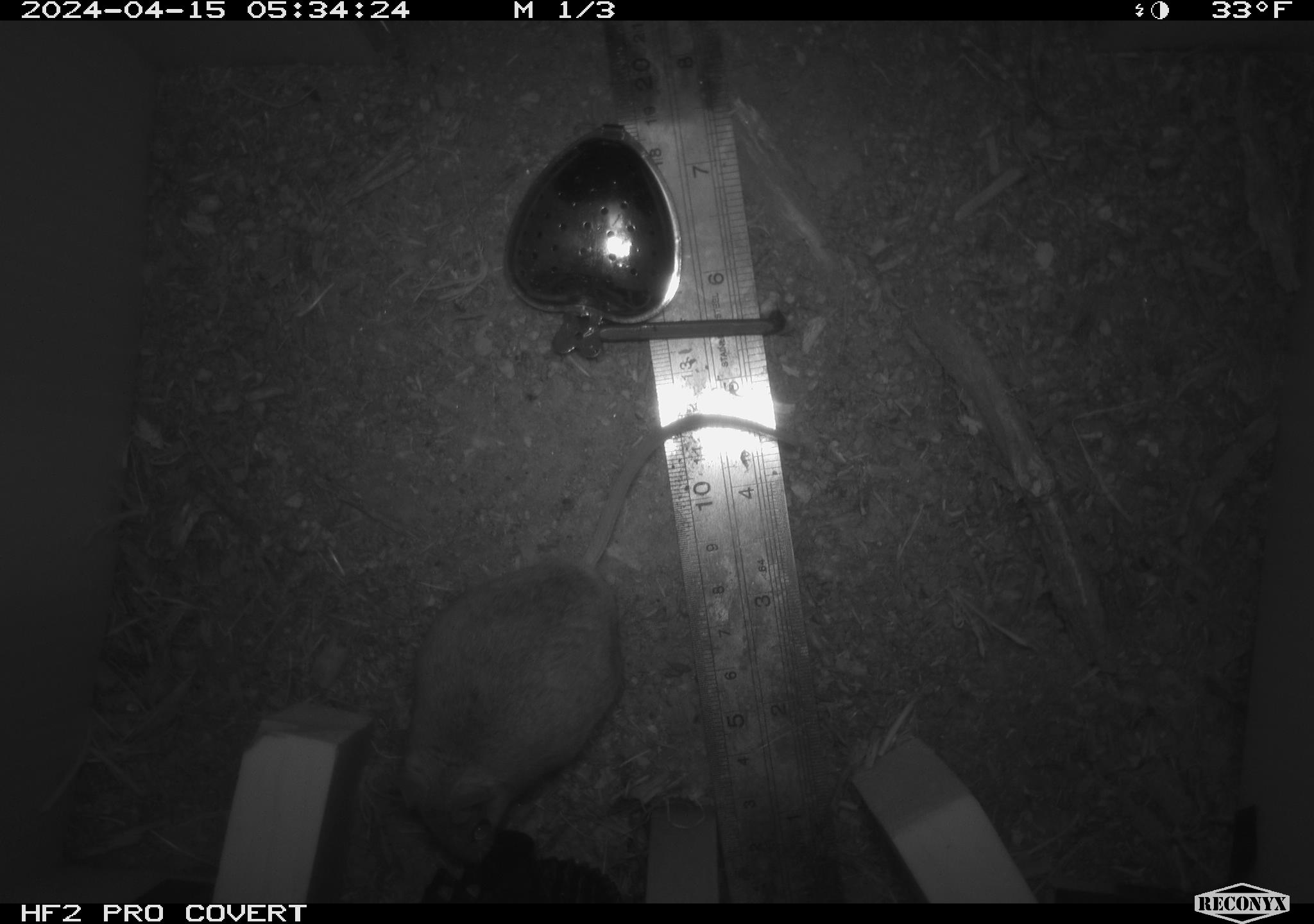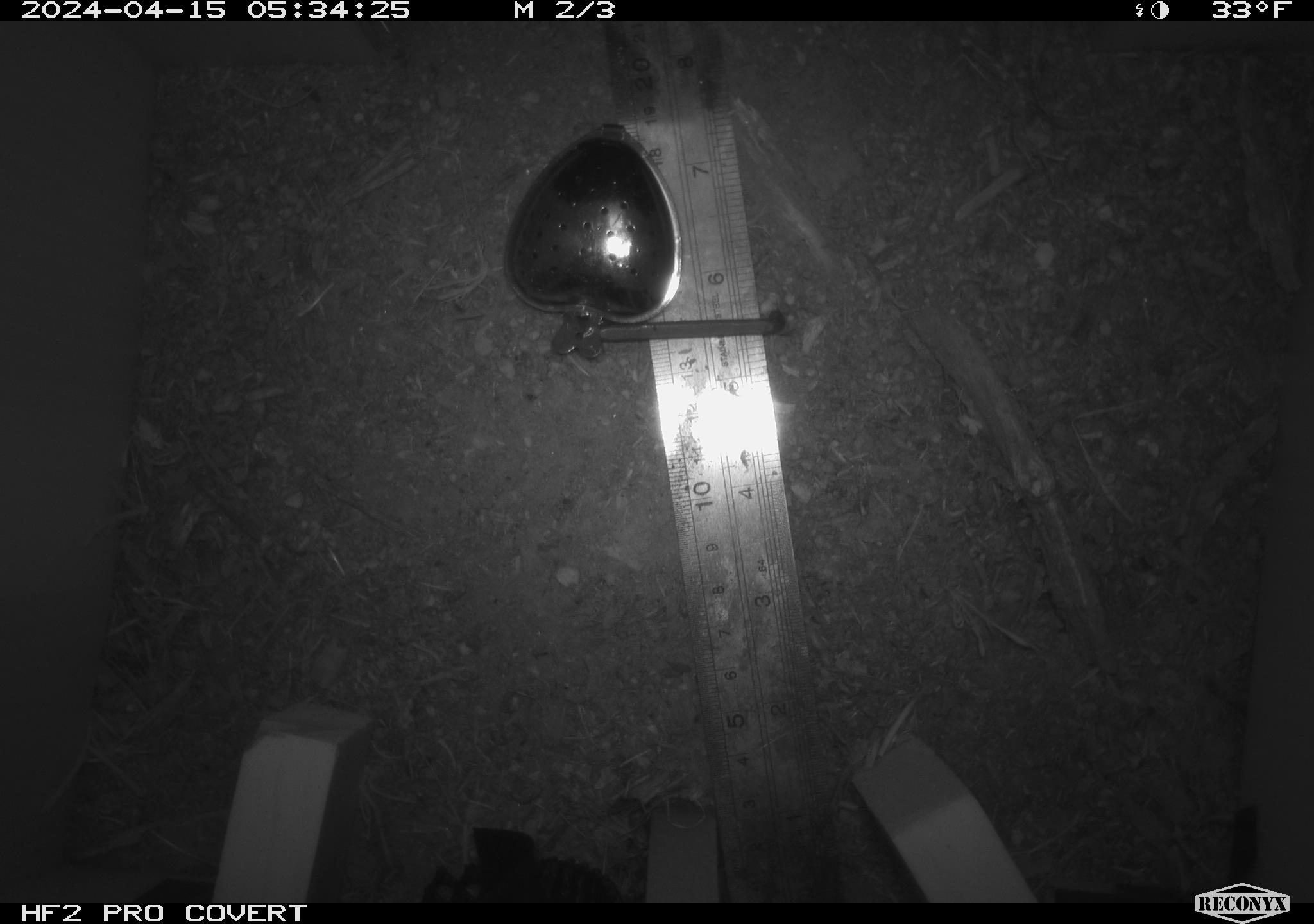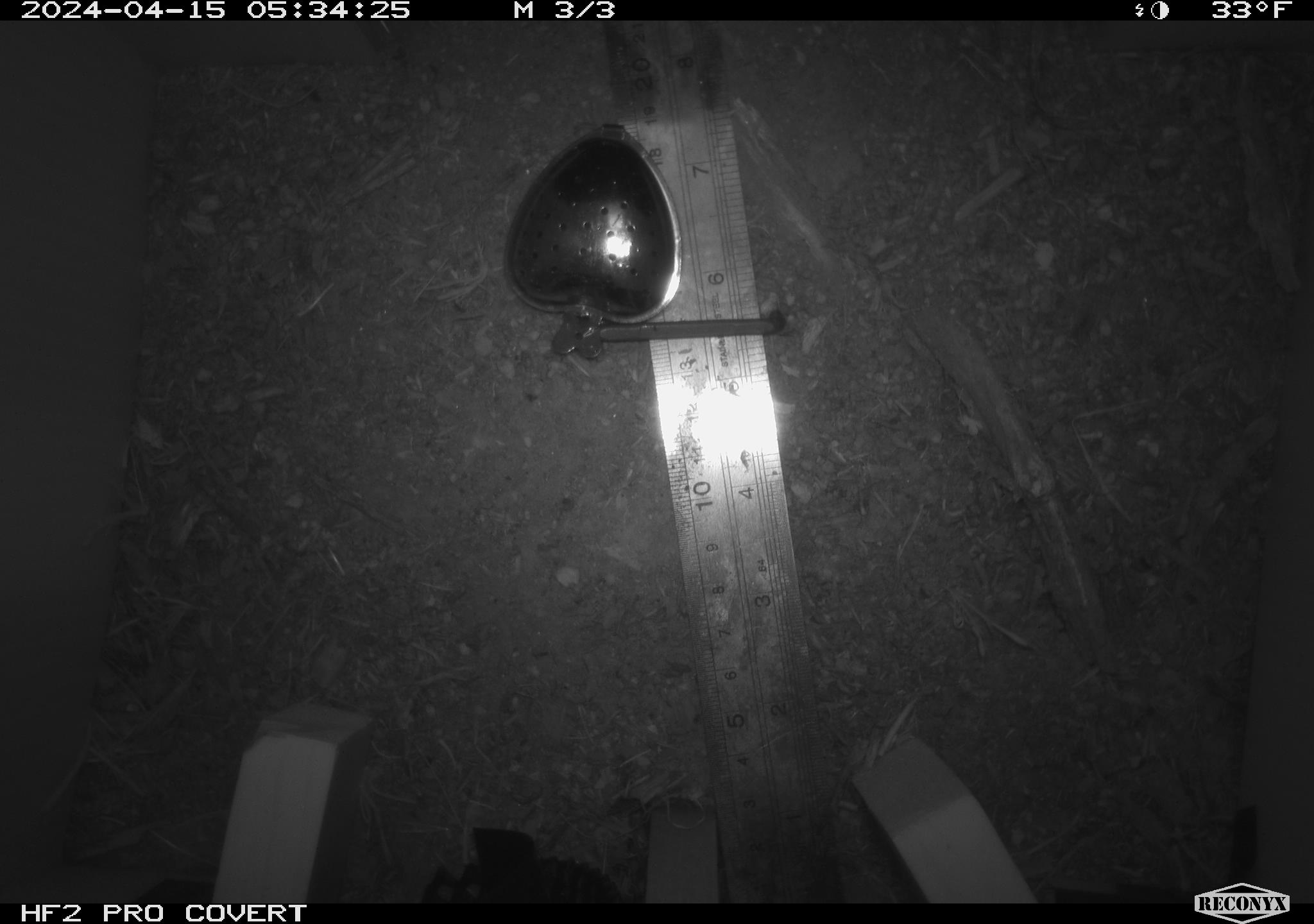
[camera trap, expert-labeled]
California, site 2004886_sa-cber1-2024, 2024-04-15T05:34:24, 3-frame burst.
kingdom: Animalia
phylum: Chordata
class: Mammalia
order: Rodentia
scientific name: Rodentia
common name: mouse species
Mouse species (Rodentia).